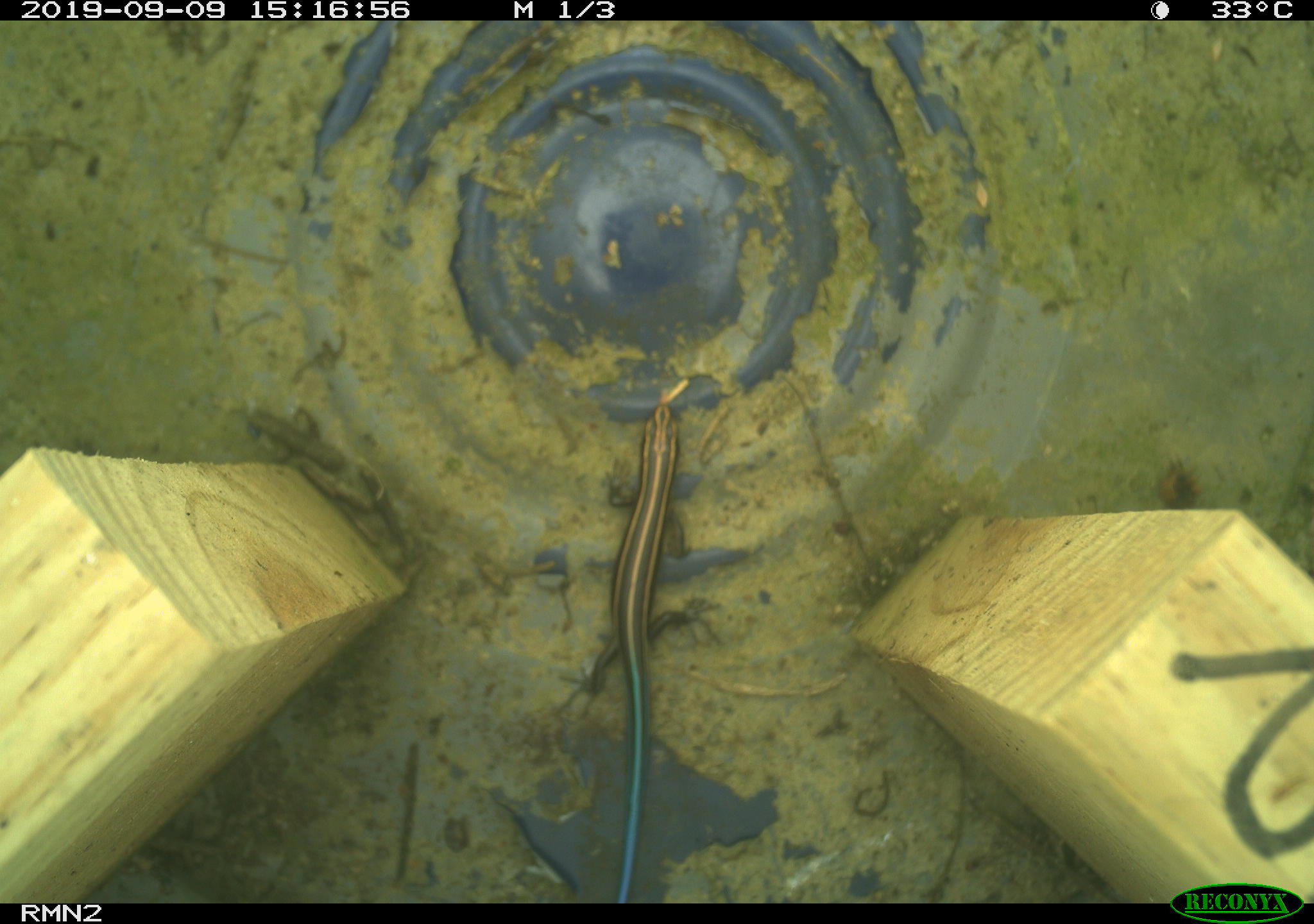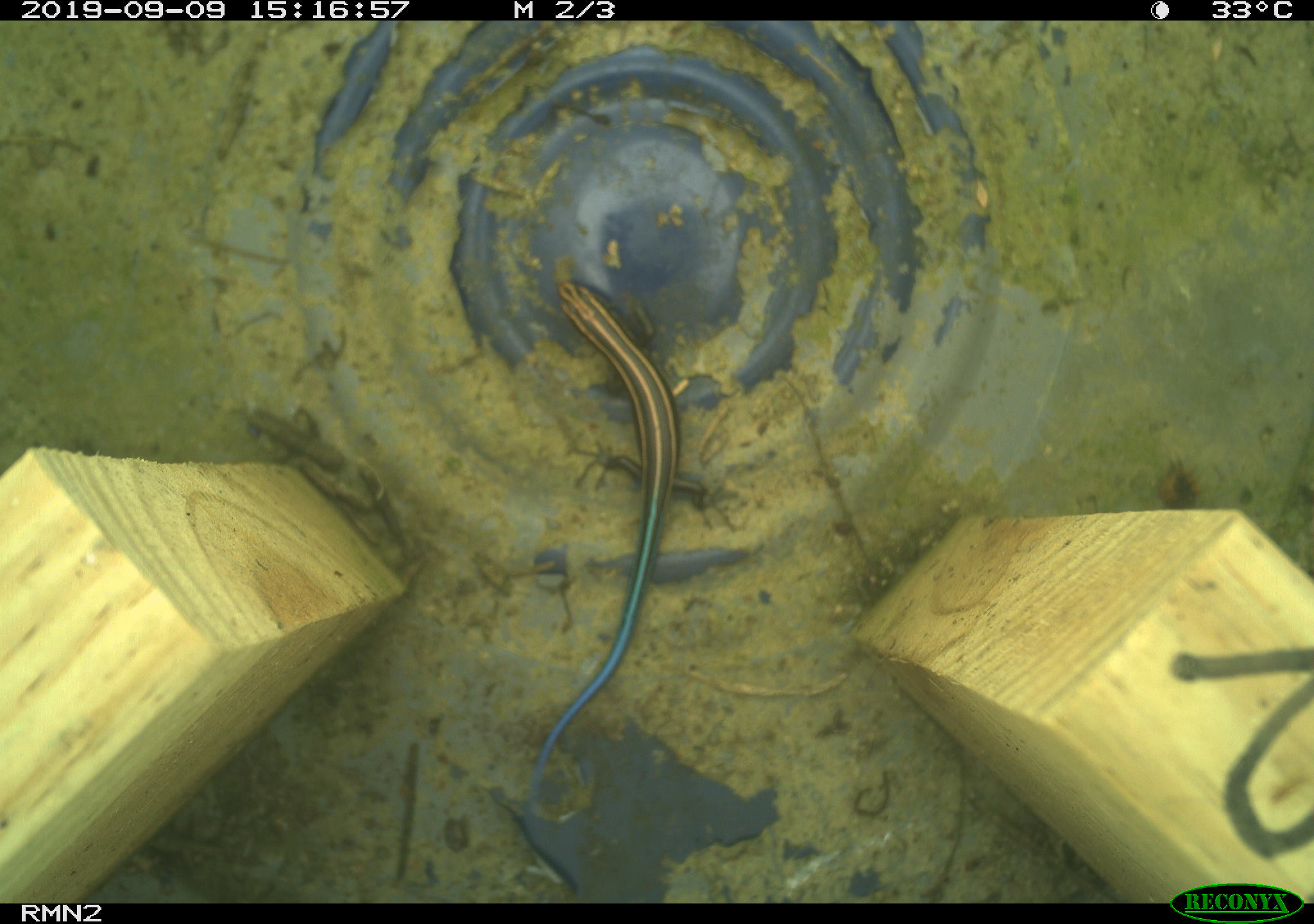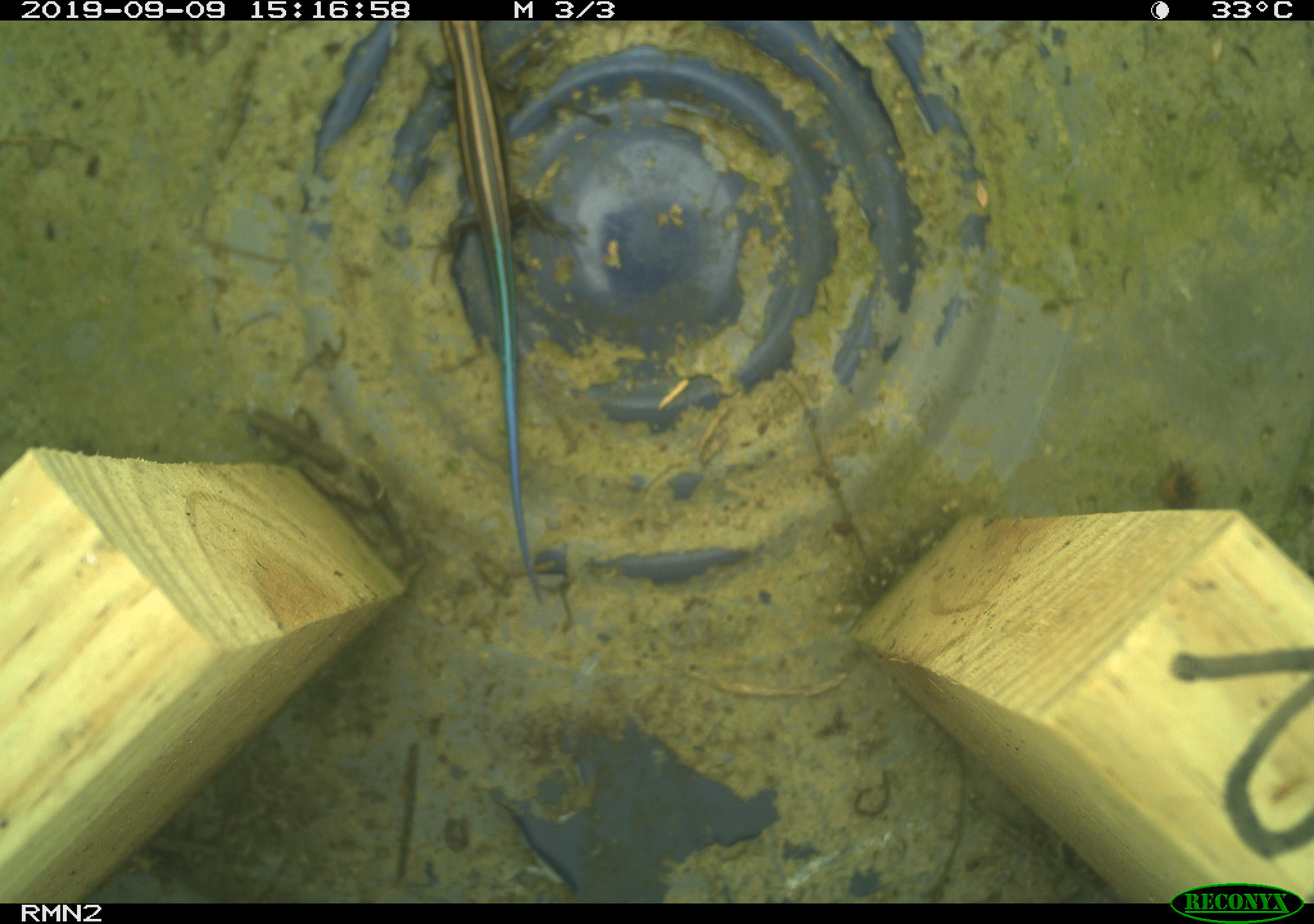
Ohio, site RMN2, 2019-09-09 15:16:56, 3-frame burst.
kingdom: Animalia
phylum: Chordata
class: Reptilia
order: Squamata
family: Scincidae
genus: Plestiodon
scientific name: Plestiodon fasciatus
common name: common five-lined skink